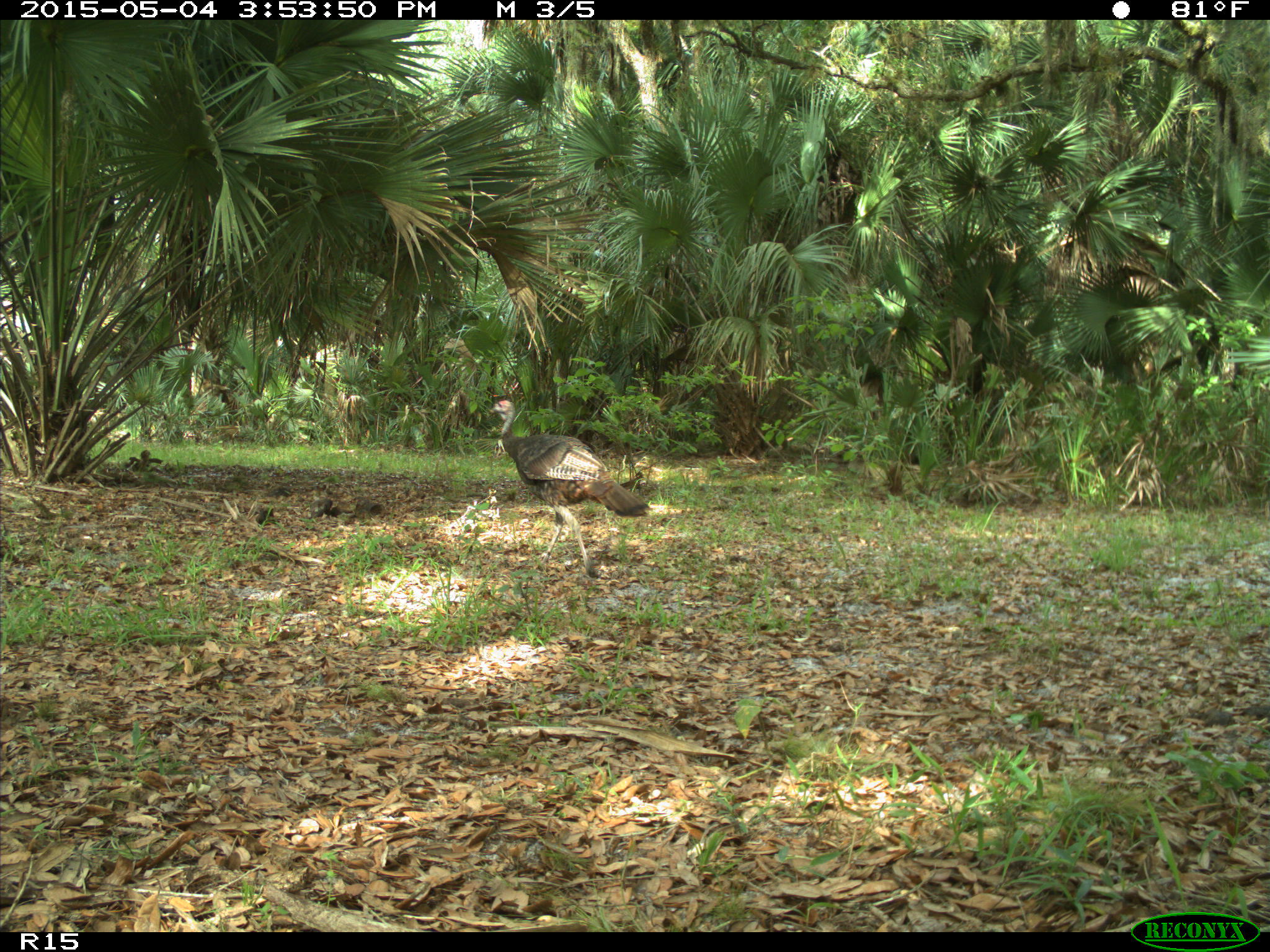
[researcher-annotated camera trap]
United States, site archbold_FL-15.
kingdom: Animalia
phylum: Chordata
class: Aves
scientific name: Aves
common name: birds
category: unidentified bird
Unidentified bird (birds) (Aves).